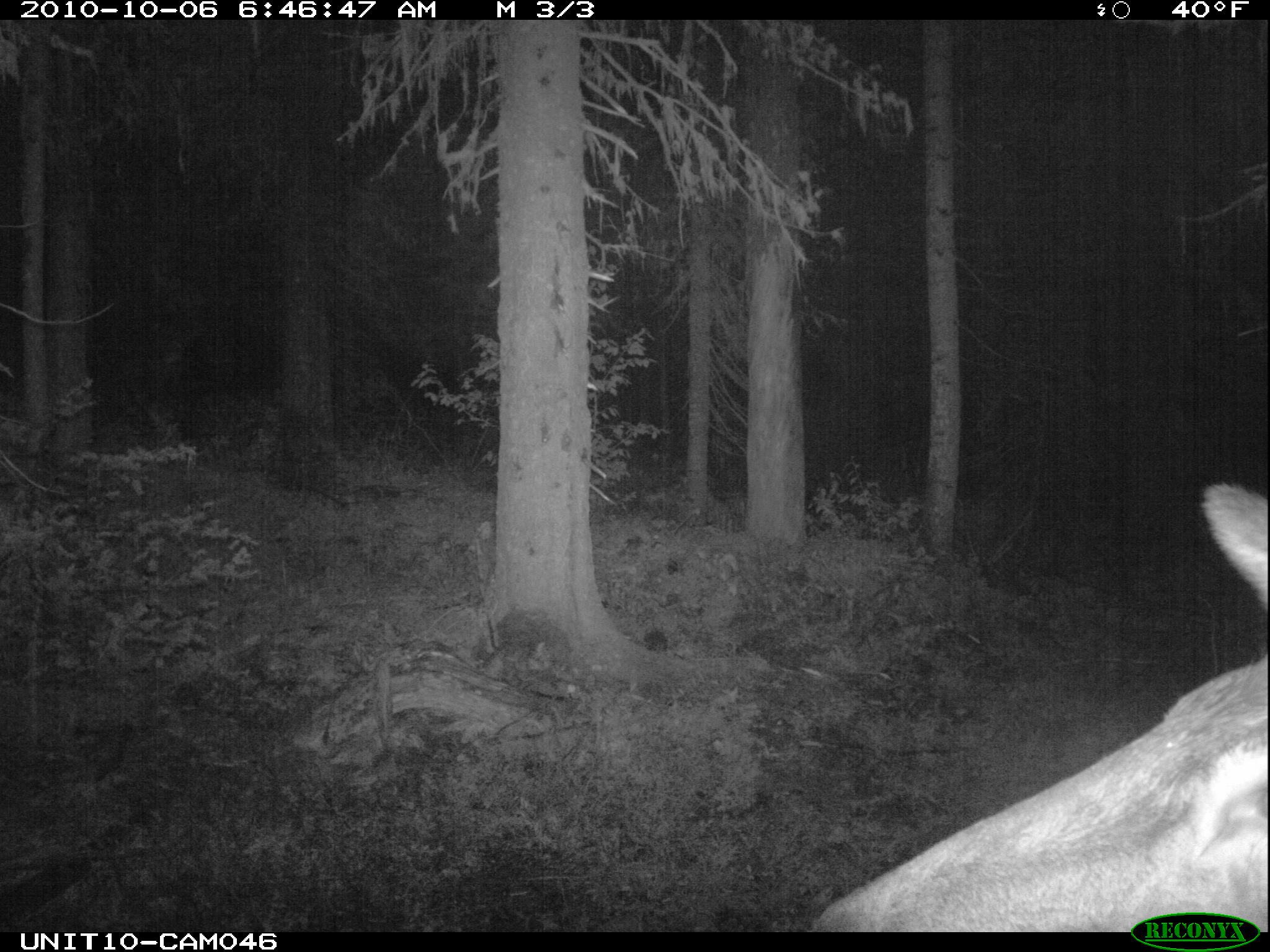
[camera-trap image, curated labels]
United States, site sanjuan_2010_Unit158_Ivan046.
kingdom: Animalia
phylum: Chordata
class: Mammalia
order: Artiodactyla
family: Cervidae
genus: Cervus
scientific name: Cervus elaphus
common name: red deer